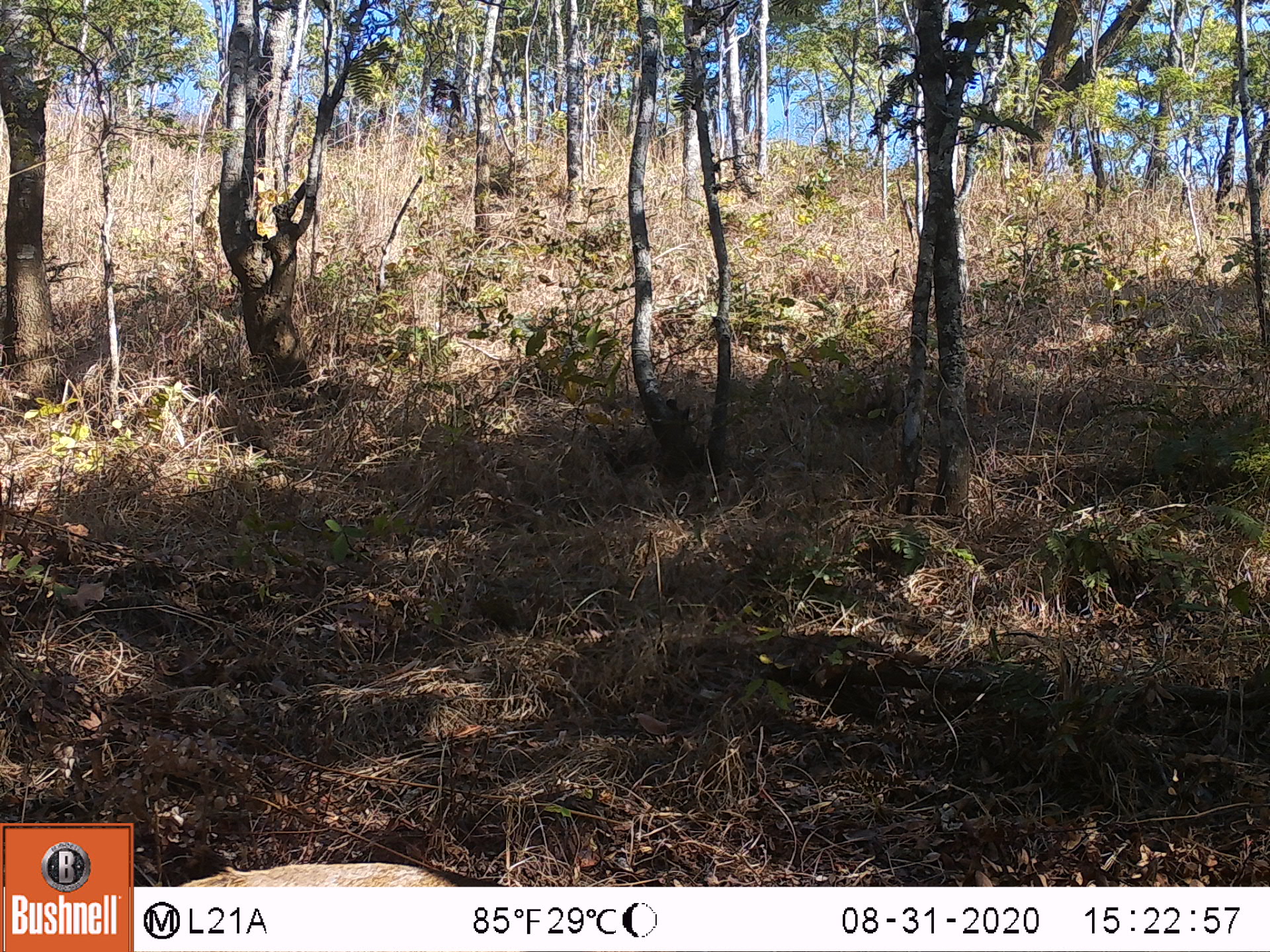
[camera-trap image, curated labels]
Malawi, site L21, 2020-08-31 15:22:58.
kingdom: Animalia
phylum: Chordata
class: Mammalia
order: Artiodactyla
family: Bovidae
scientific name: Antilopinae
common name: small antelope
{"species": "small antelope (Antilopinae)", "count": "1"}